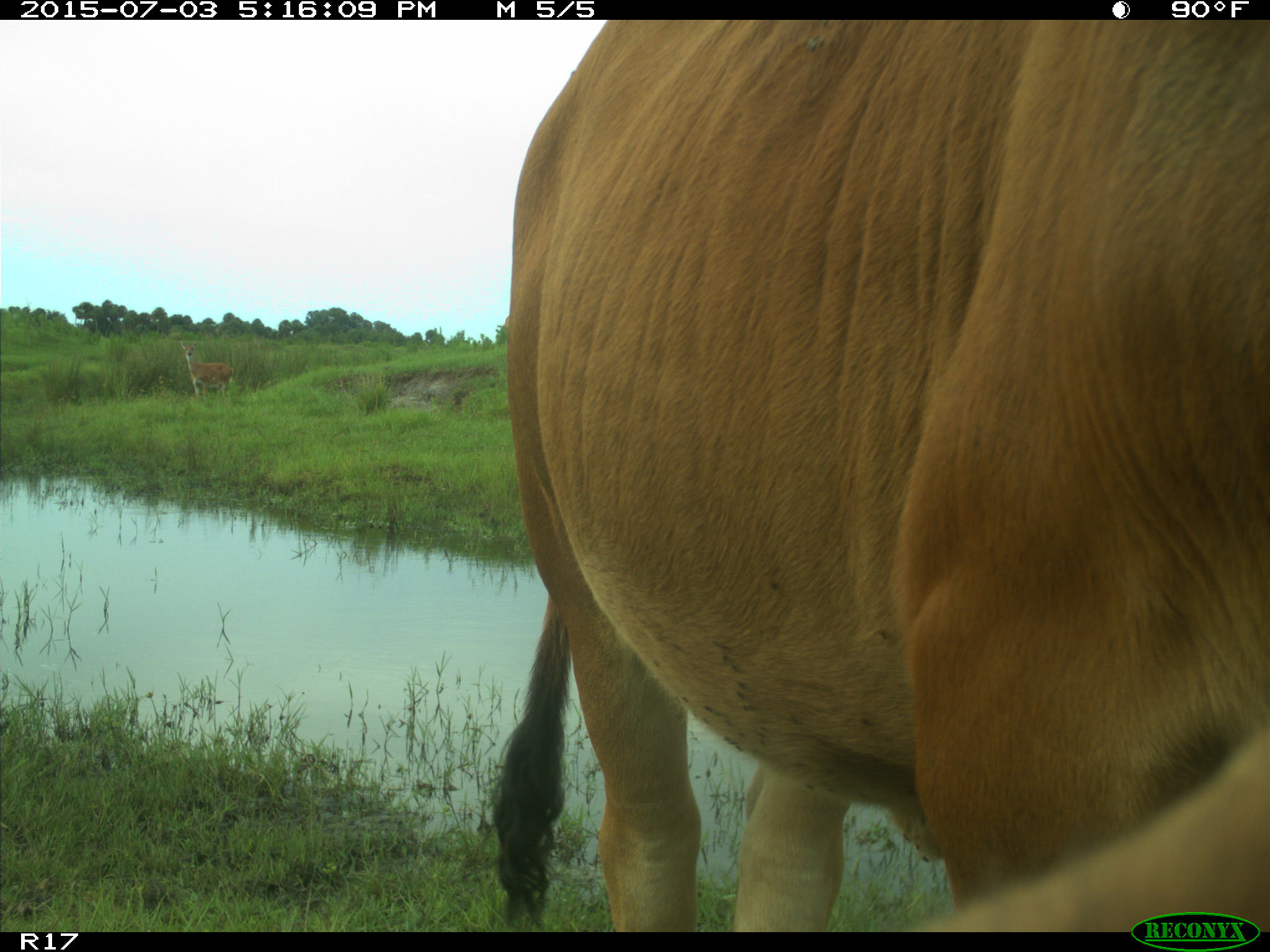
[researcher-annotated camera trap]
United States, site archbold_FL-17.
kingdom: Animalia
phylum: Chordata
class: Mammalia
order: Artiodactyla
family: Bovidae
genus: Bos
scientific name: Bos taurus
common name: domestic cow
Bos taurus (domestic cow).